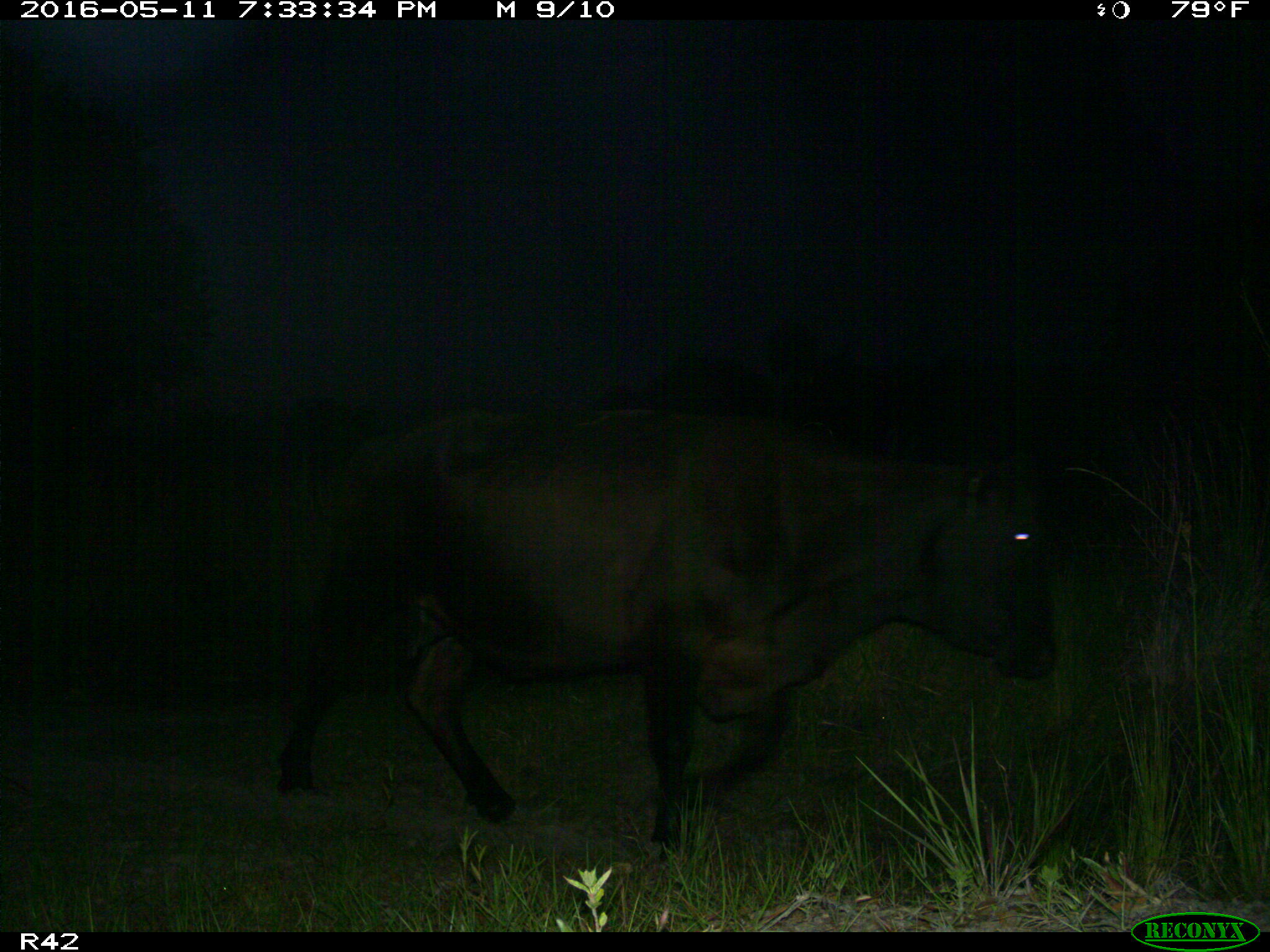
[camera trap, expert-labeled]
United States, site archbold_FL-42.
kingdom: Animalia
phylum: Chordata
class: Mammalia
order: Artiodactyla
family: Bovidae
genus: Bos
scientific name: Bos taurus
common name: domestic cow